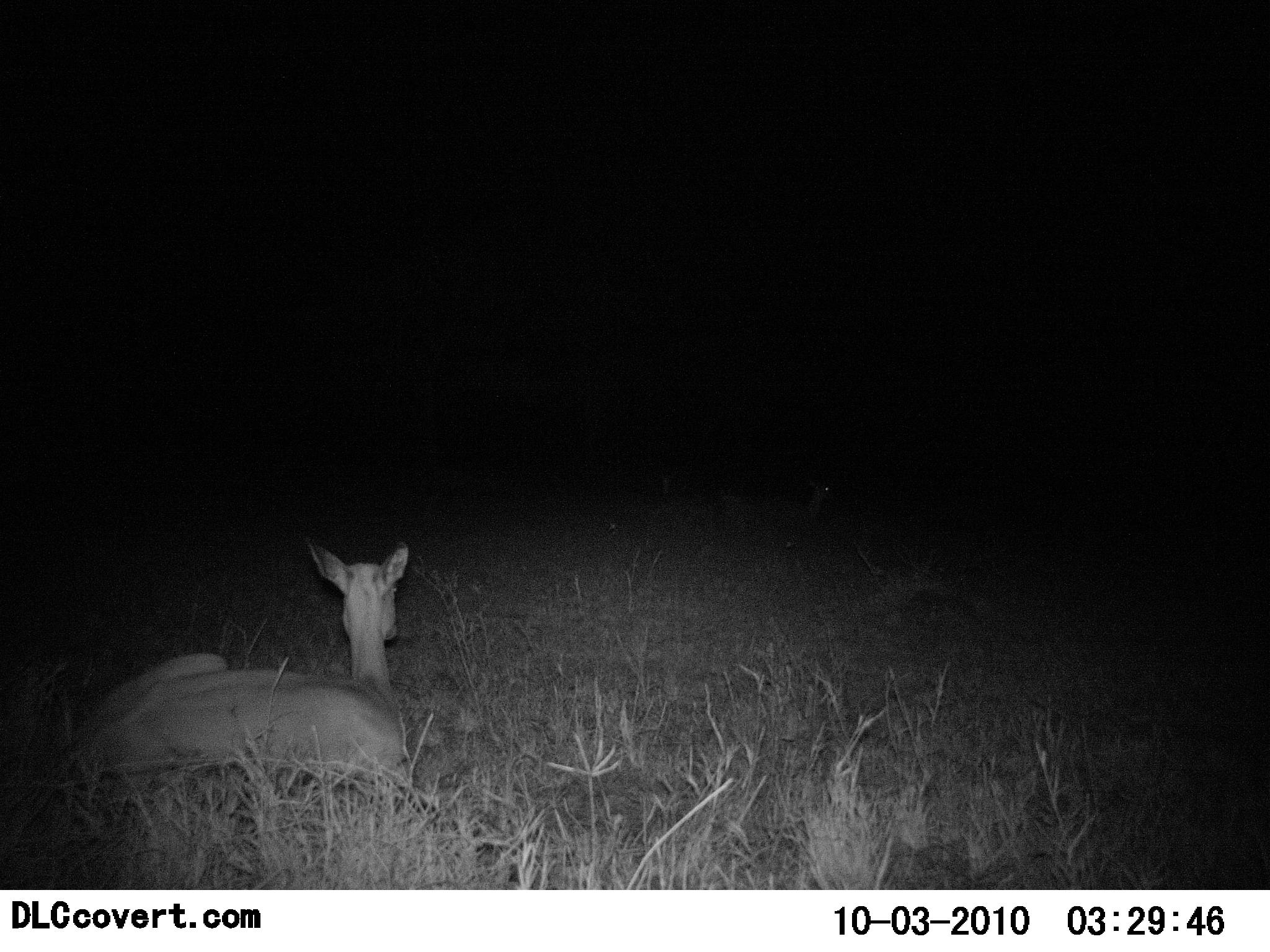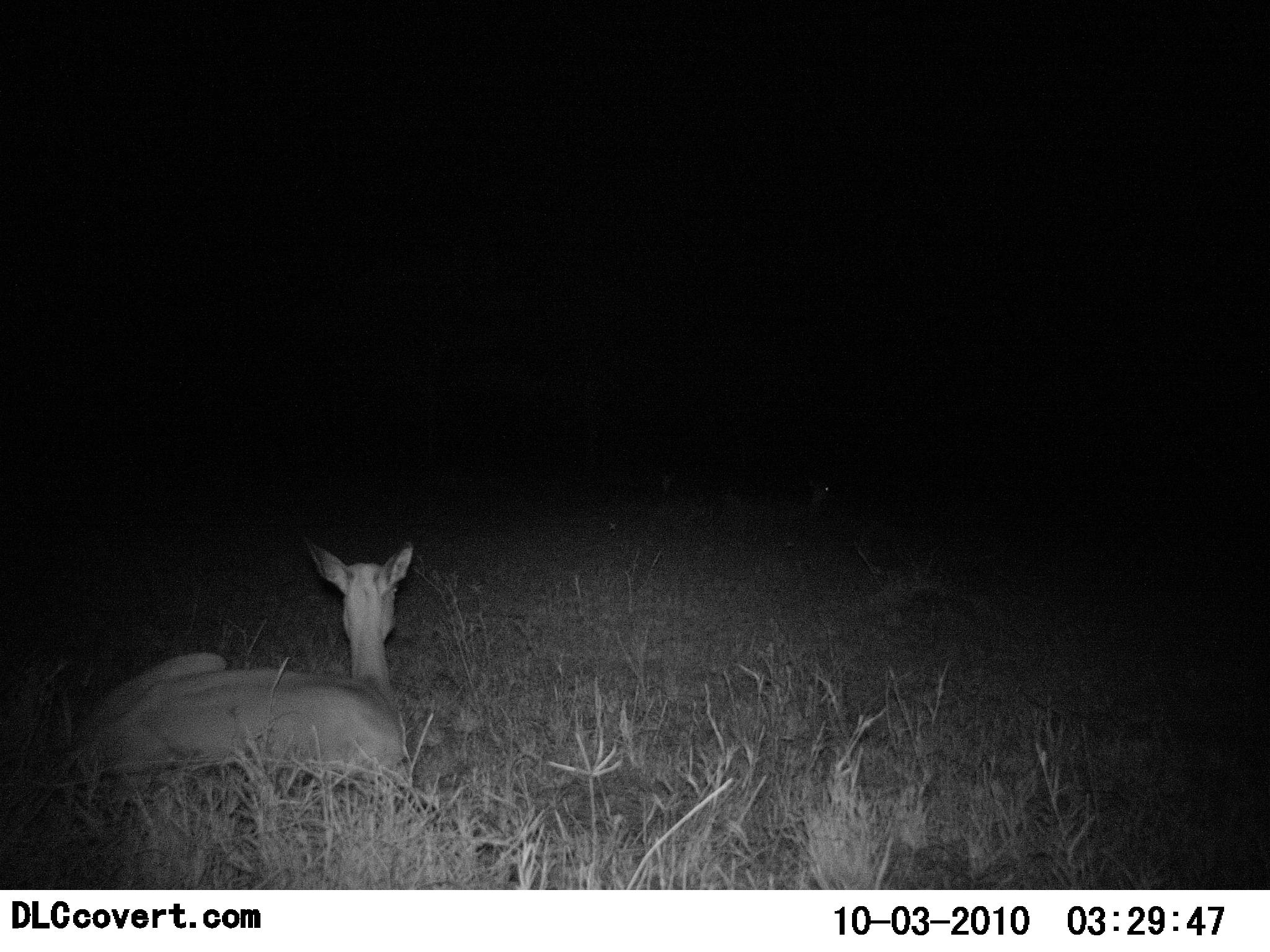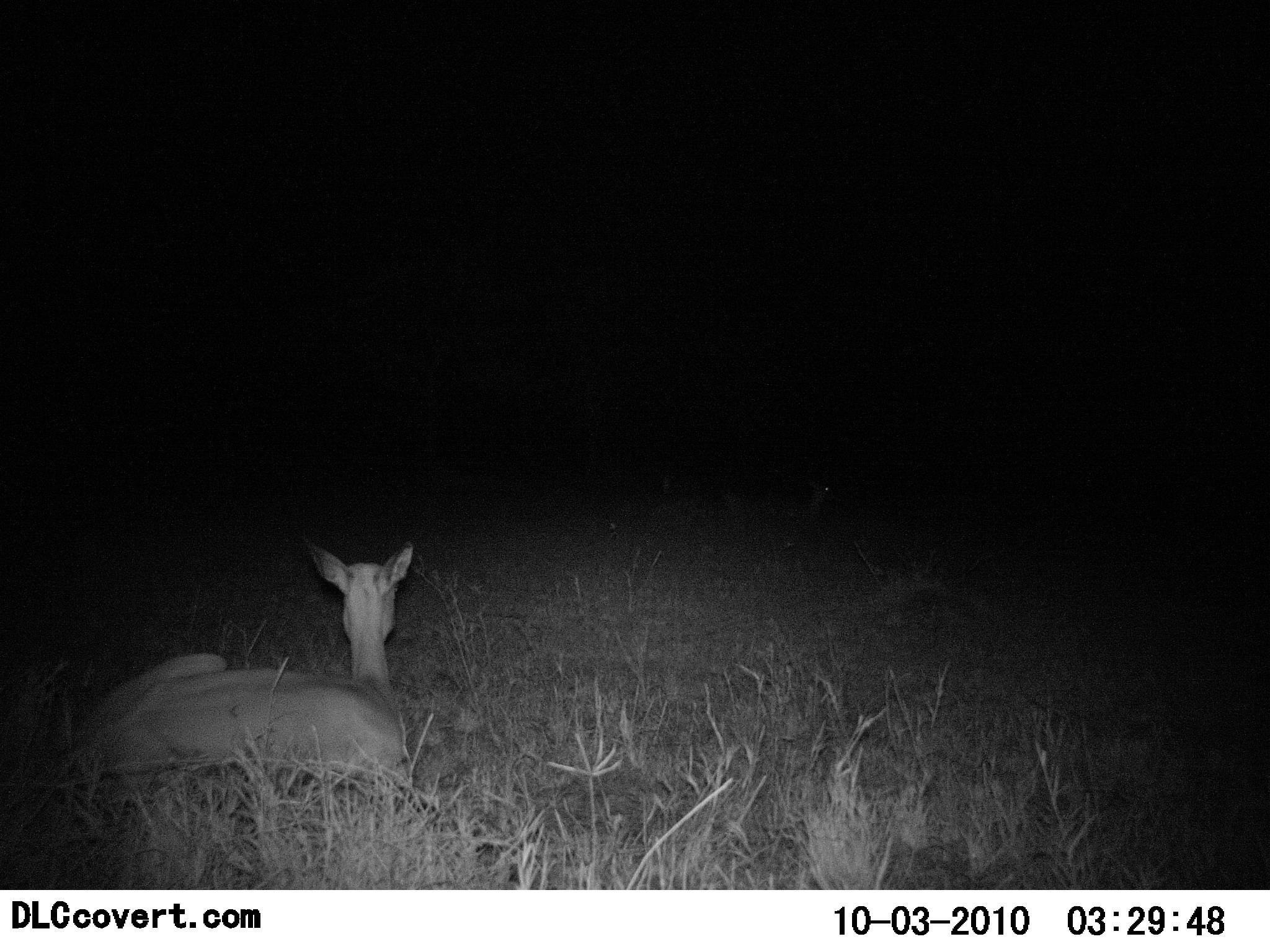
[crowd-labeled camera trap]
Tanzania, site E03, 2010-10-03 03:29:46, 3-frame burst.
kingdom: Animalia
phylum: Chordata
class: Mammalia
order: Artiodactyla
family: Bovidae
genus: Redunca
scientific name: Redunca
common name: reedbuck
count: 1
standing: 0%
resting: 100%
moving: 0%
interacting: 0%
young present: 0%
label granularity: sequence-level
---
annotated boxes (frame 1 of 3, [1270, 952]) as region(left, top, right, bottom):
animal: region(69, 536, 411, 820)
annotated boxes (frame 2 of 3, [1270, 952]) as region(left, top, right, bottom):
animal: region(58, 540, 416, 799)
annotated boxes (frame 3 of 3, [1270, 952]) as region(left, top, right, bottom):
animal: region(47, 538, 415, 810)